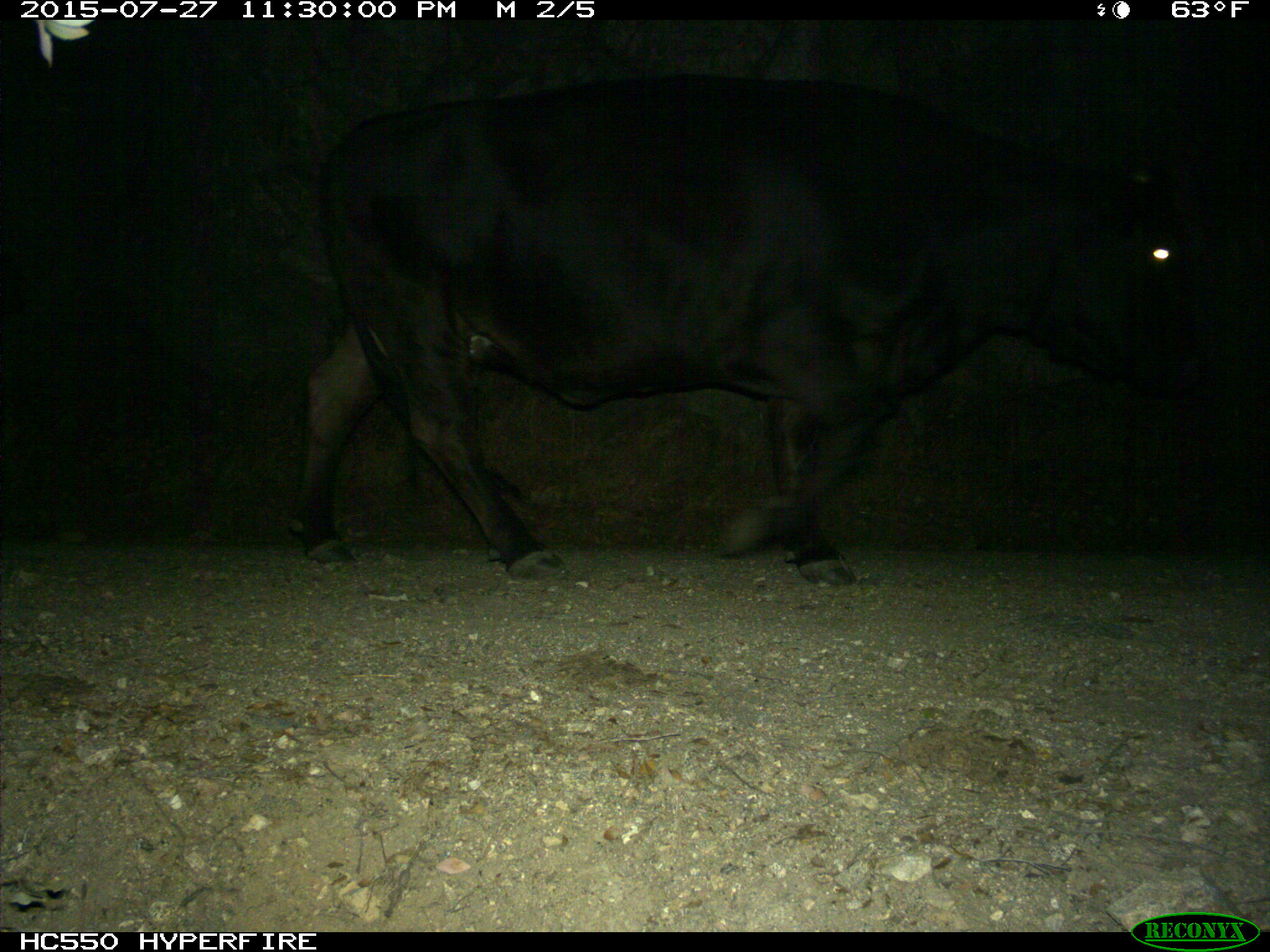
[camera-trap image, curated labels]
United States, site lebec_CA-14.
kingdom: Animalia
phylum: Chordata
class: Mammalia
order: Artiodactyla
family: Bovidae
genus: Bos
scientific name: Bos taurus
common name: domestic cow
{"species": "Bos taurus (domestic cow)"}